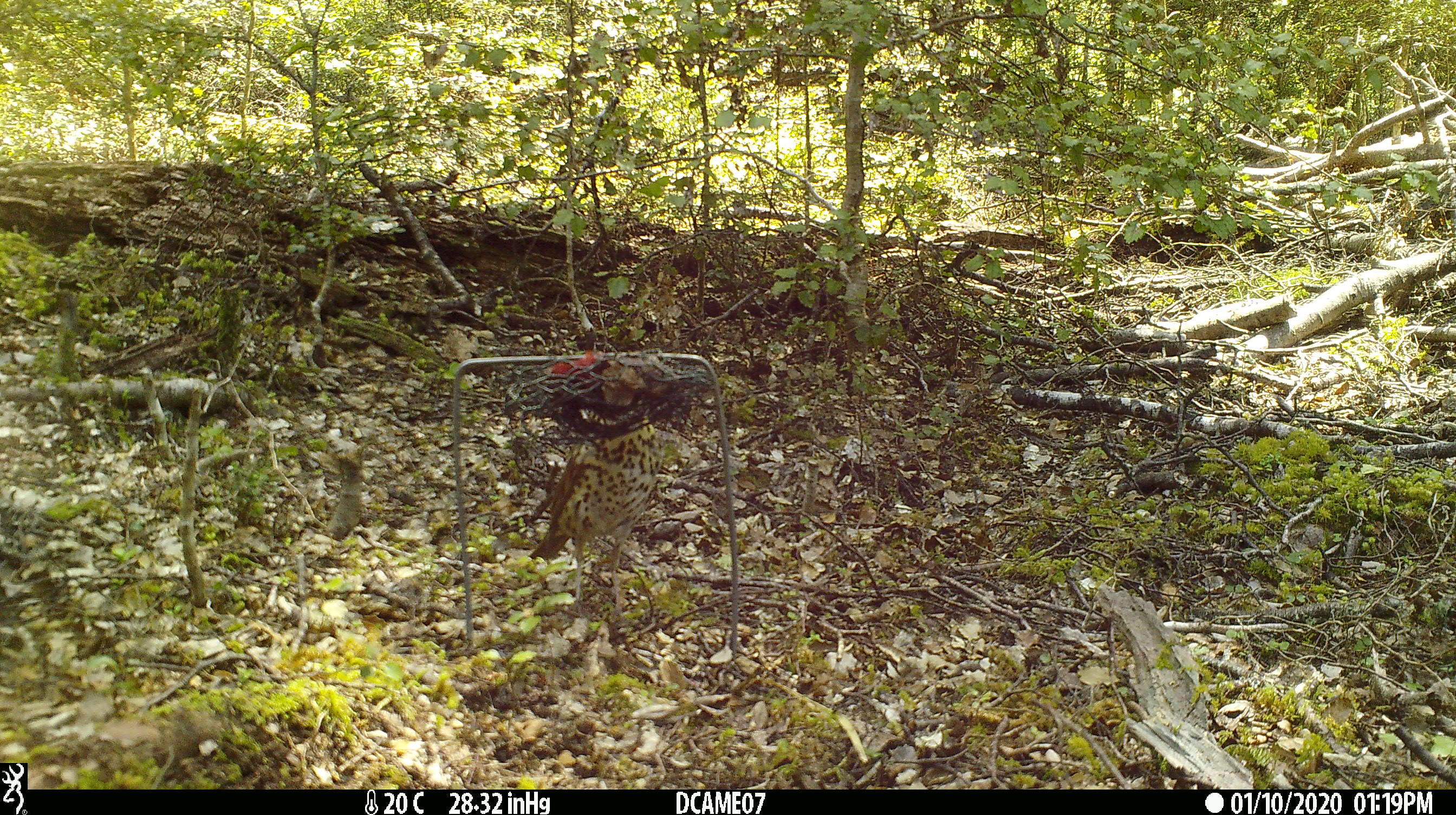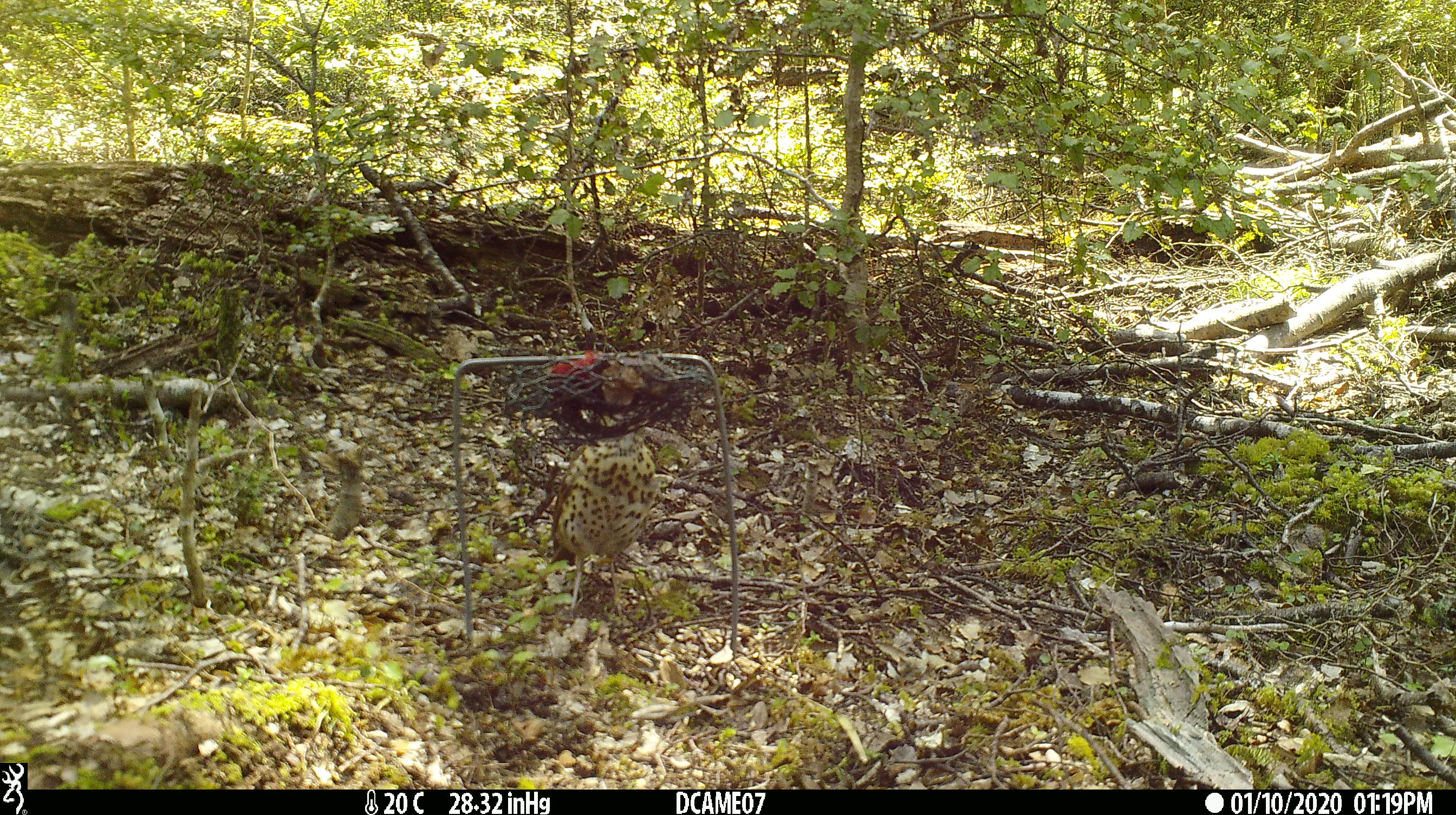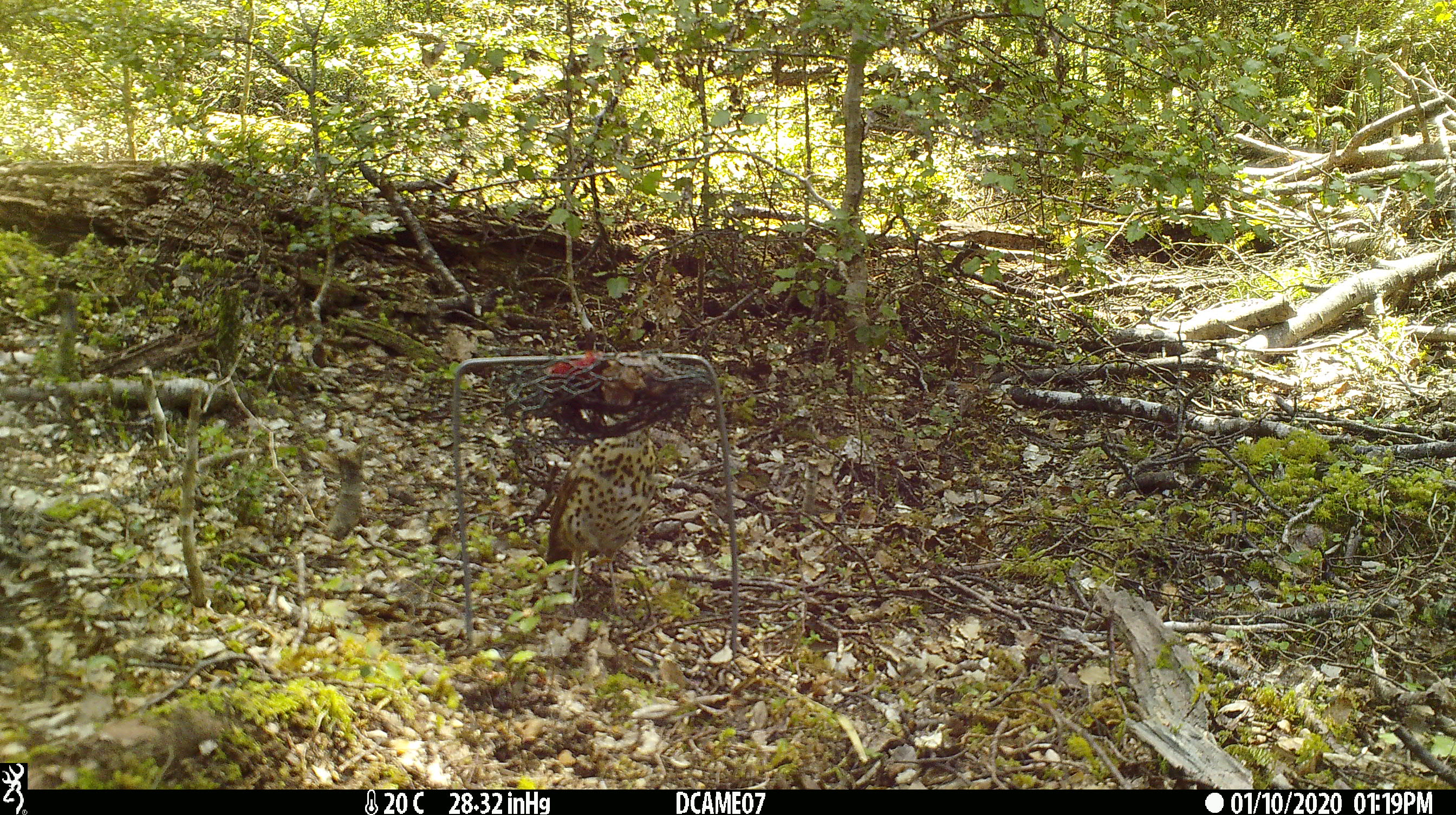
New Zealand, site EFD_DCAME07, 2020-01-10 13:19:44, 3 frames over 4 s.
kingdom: Animalia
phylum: Chordata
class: Aves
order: Passeriformes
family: Turdidae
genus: Turdus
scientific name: Turdus philomelos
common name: song thrush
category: thrush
Thrush (song thrush) (Turdus philomelos).